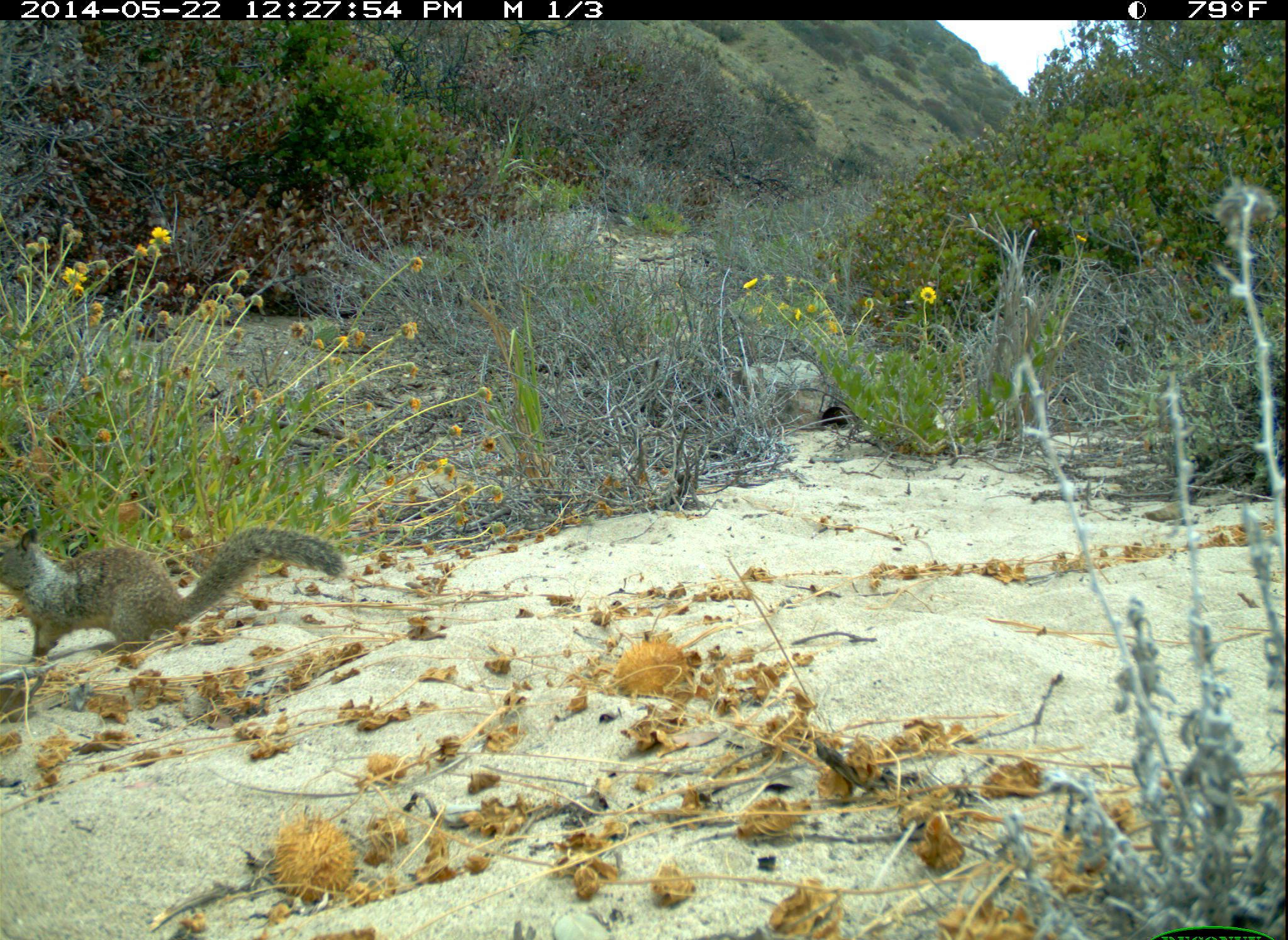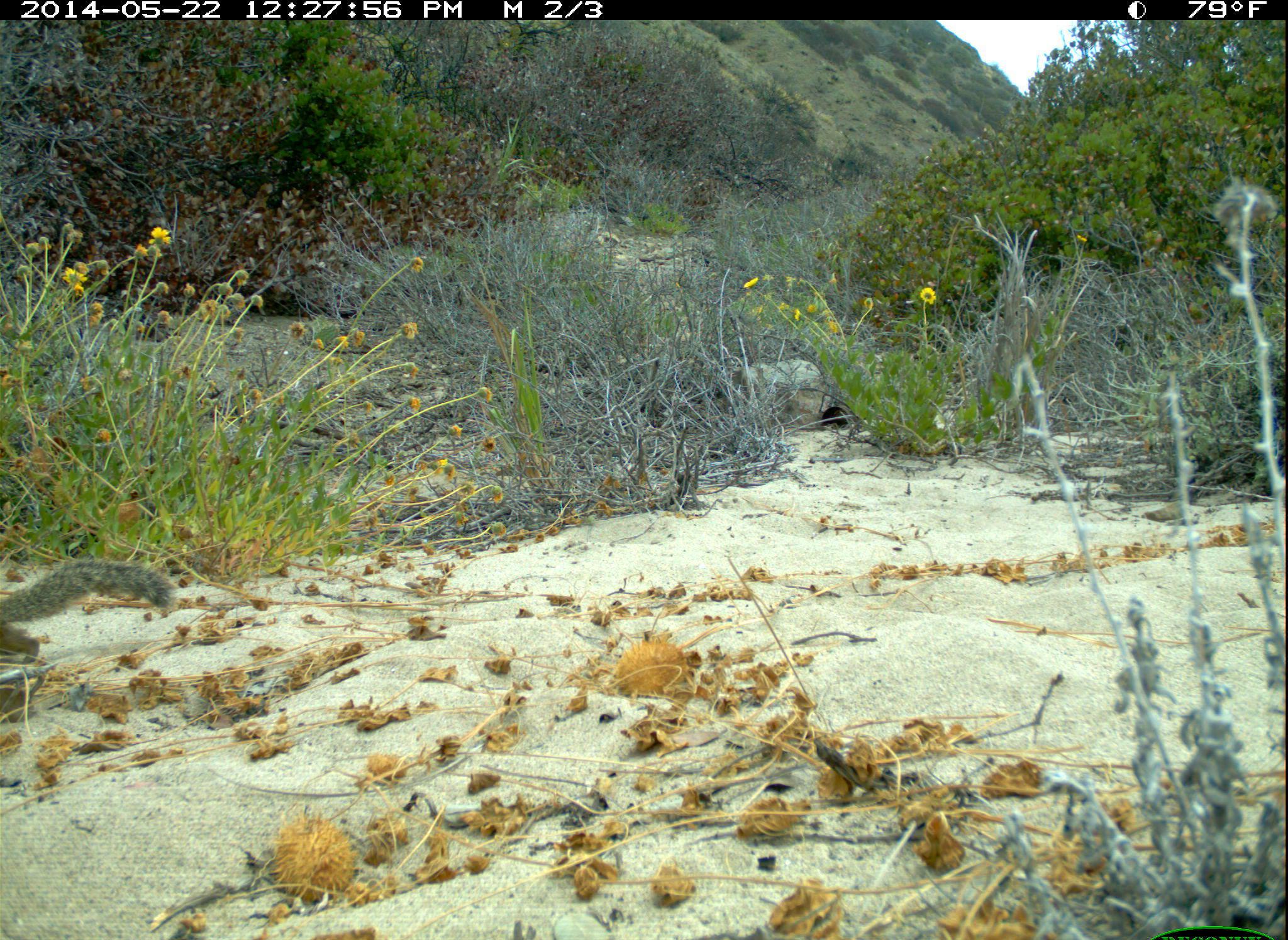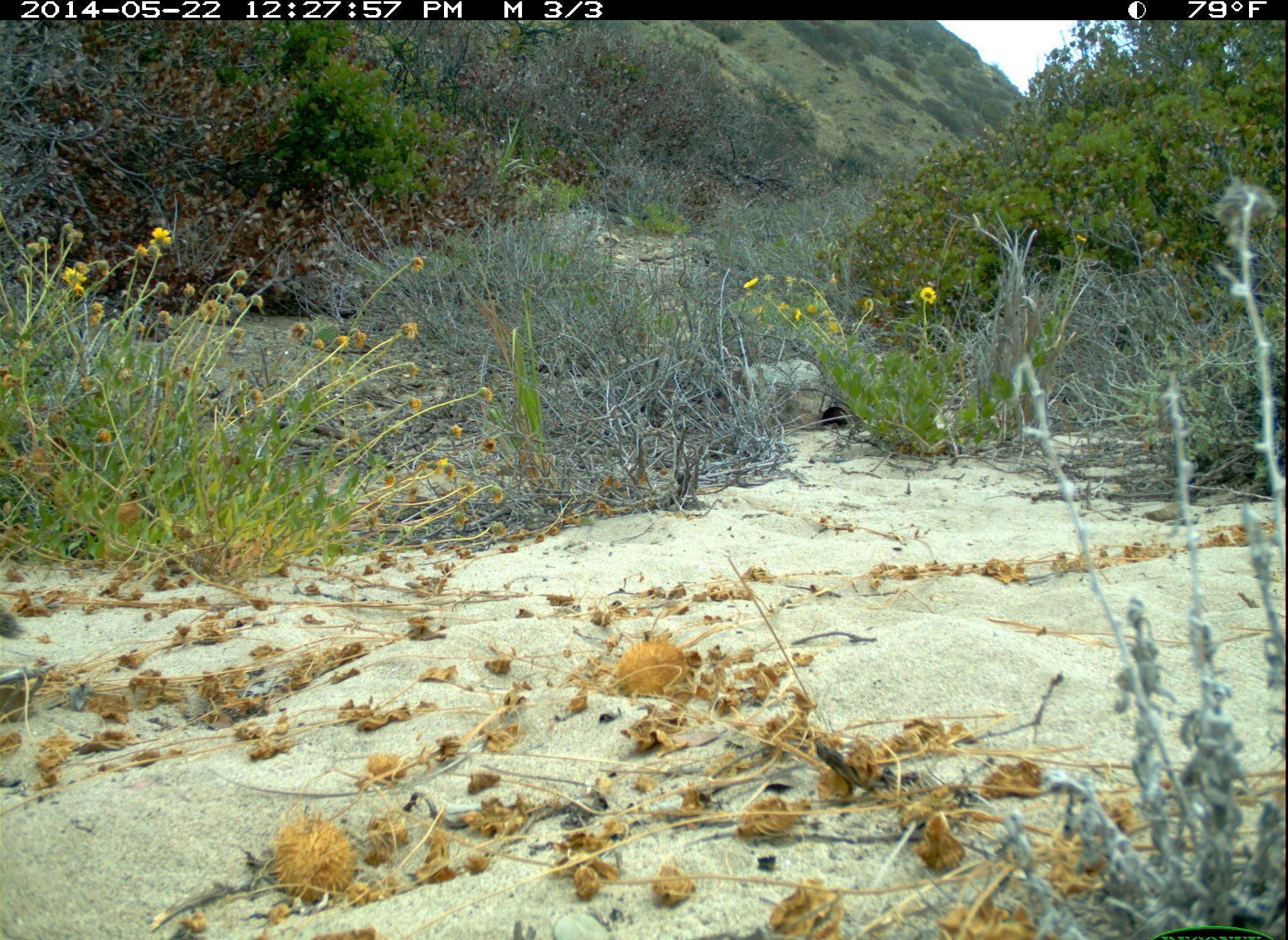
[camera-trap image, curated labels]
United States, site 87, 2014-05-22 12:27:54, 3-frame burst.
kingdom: Animalia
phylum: Chordata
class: Mammalia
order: Rodentia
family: Sciuridae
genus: Sciurus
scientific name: Sciurus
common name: squirrel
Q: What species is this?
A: Squirrel (Sciurus).